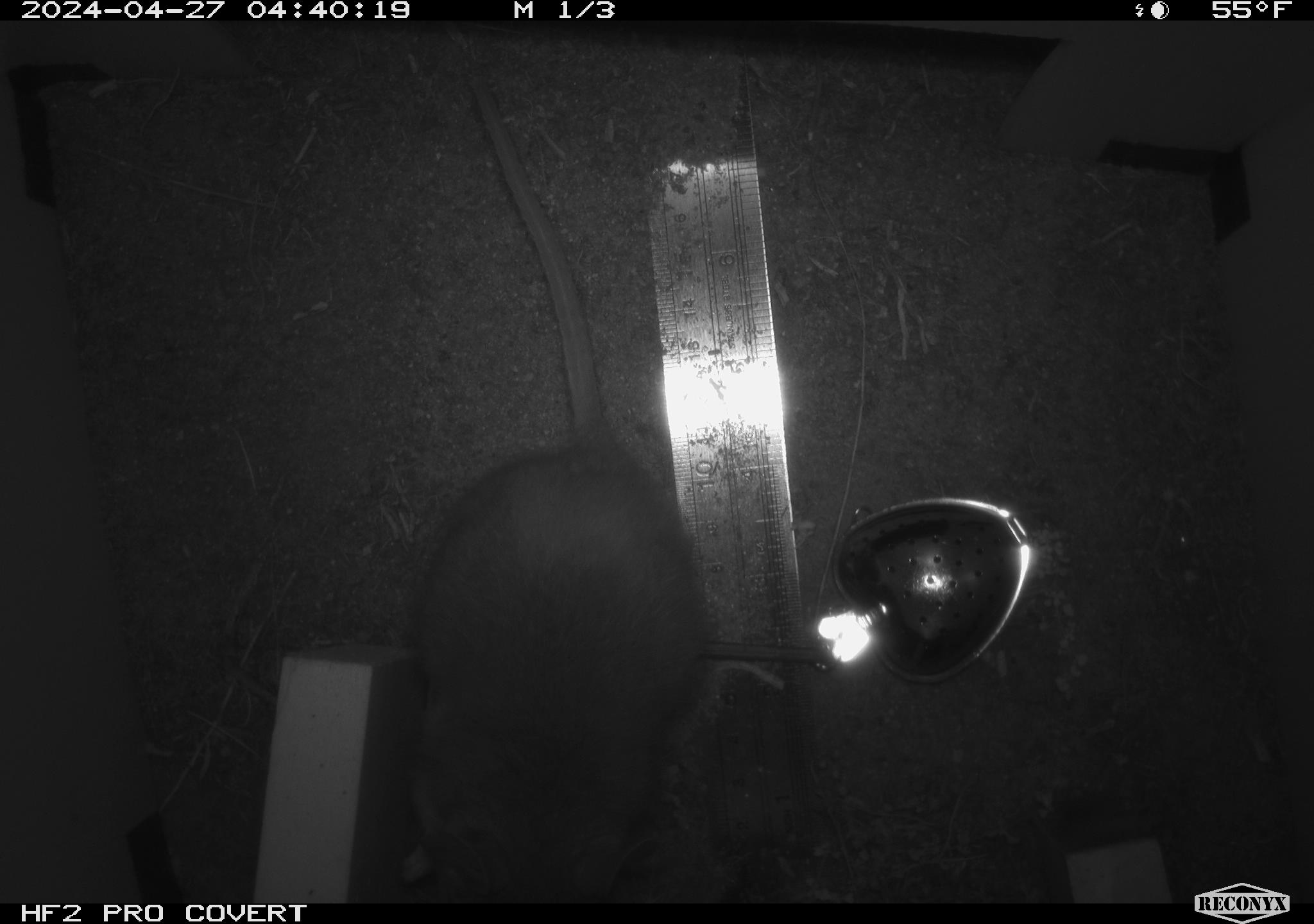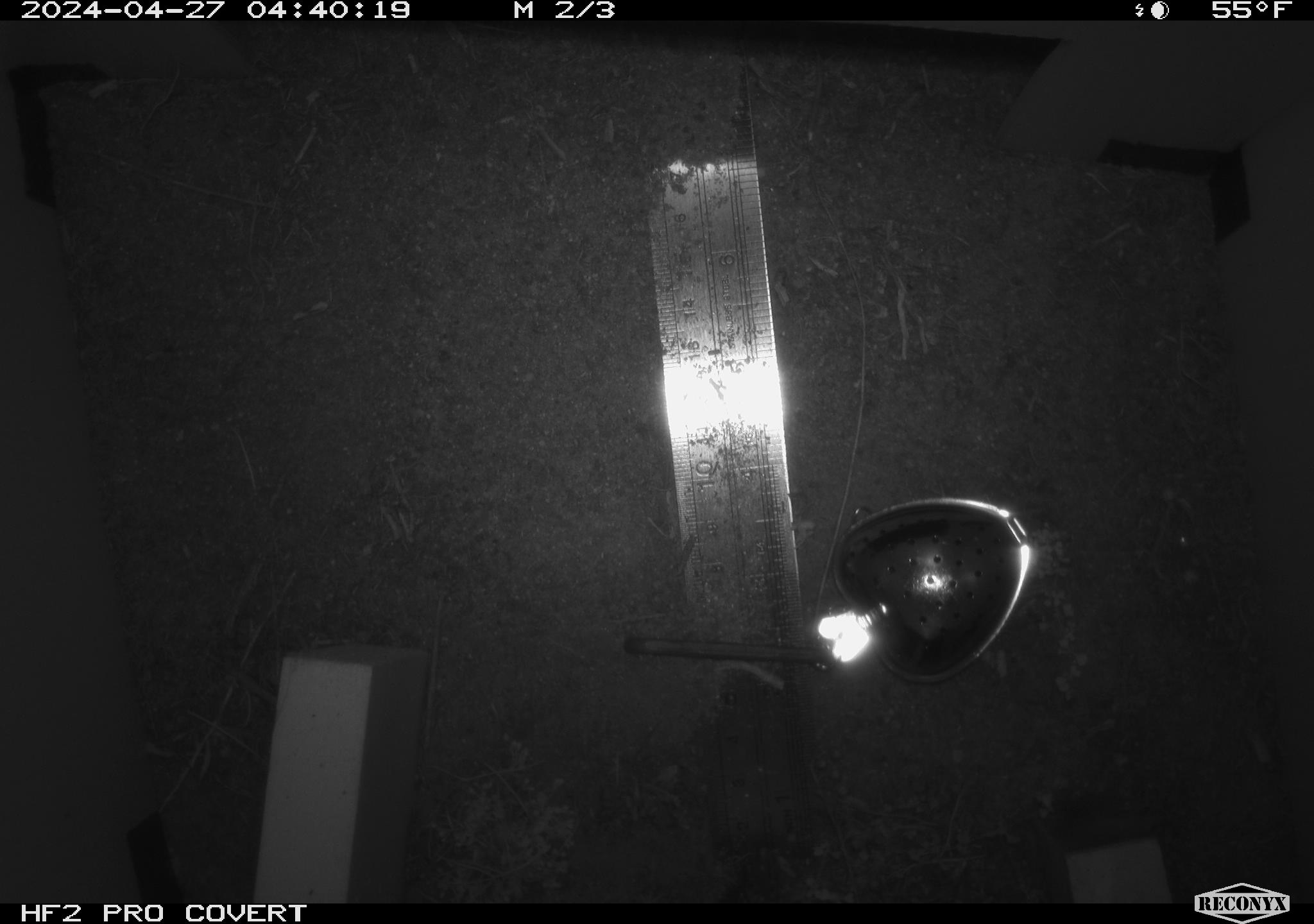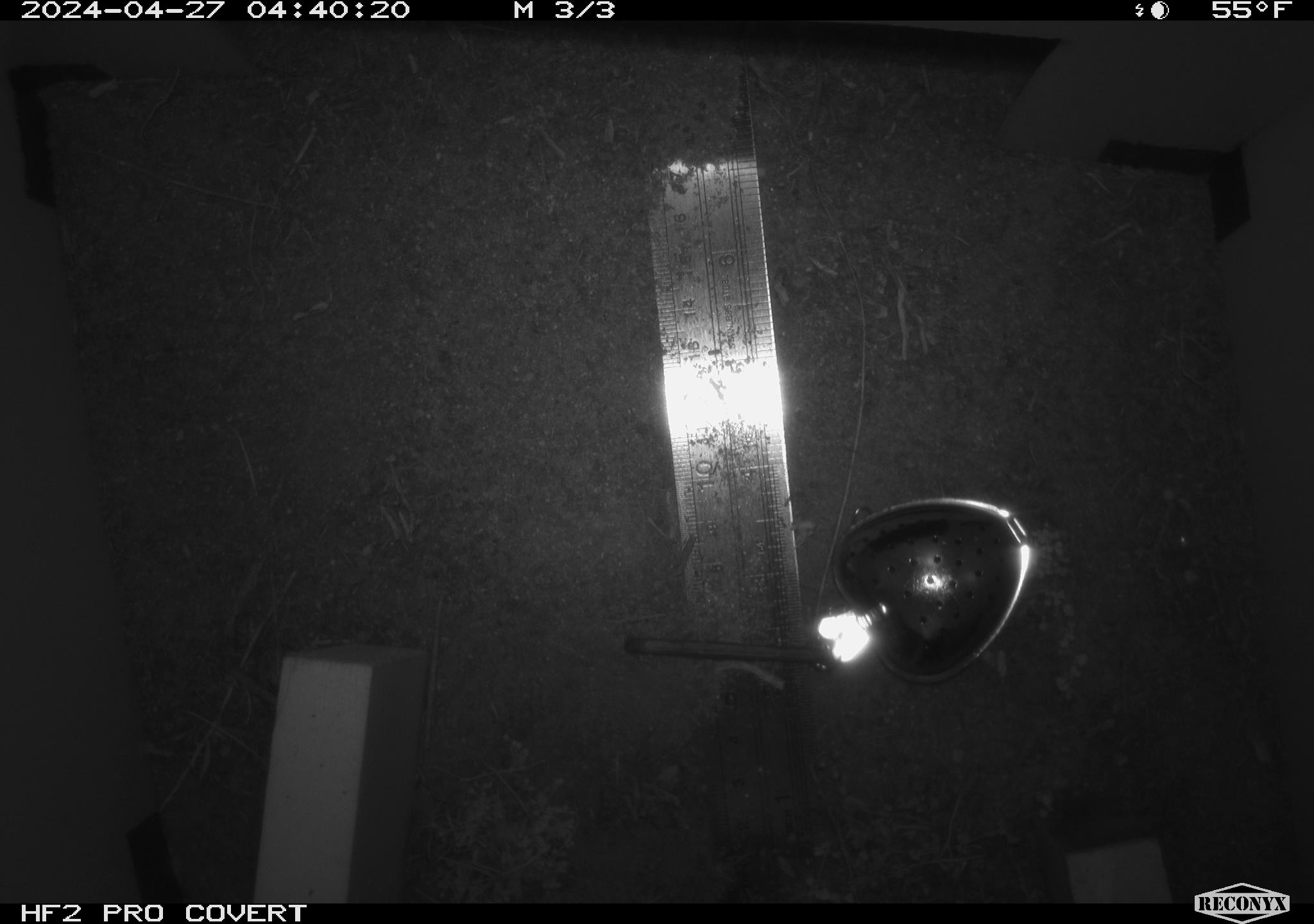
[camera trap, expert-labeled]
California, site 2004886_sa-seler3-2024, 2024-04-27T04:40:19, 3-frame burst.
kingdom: Animalia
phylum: Chordata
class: Mammalia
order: Rodentia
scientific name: Rodentia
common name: woodrat or rat or mouse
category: woodrat or rat or mouse species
Woodrat or rat or mouse species (woodrat or rat or mouse) (Rodentia).